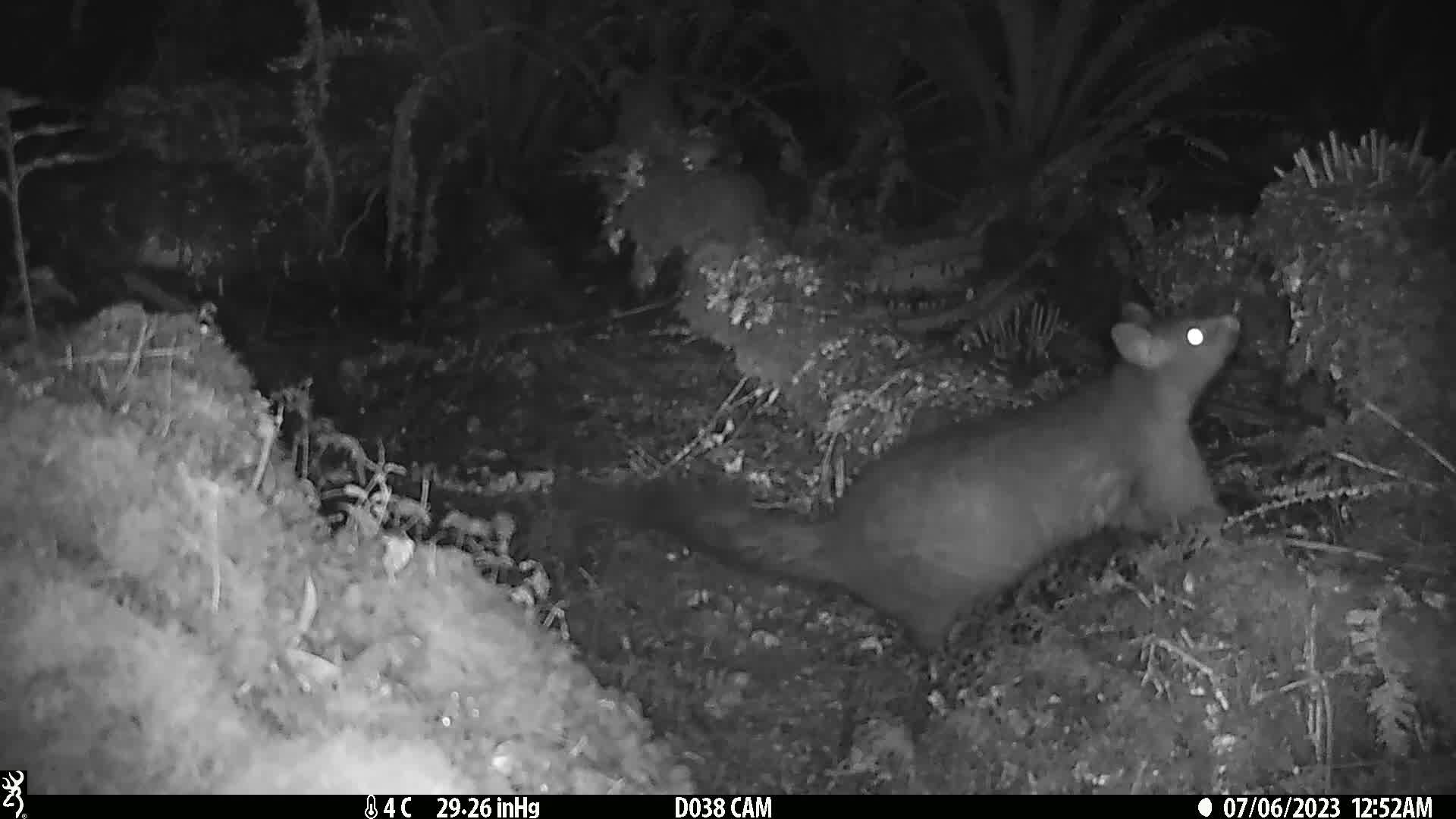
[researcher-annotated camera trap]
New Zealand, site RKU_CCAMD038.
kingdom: Animalia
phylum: Chordata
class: Mammalia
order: Diprotodontia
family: Phalangeridae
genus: Trichosurus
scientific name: Trichosurus vulpecula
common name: common brushtail possum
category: possum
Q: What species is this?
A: Possum (common brushtail possum) (Trichosurus vulpecula).